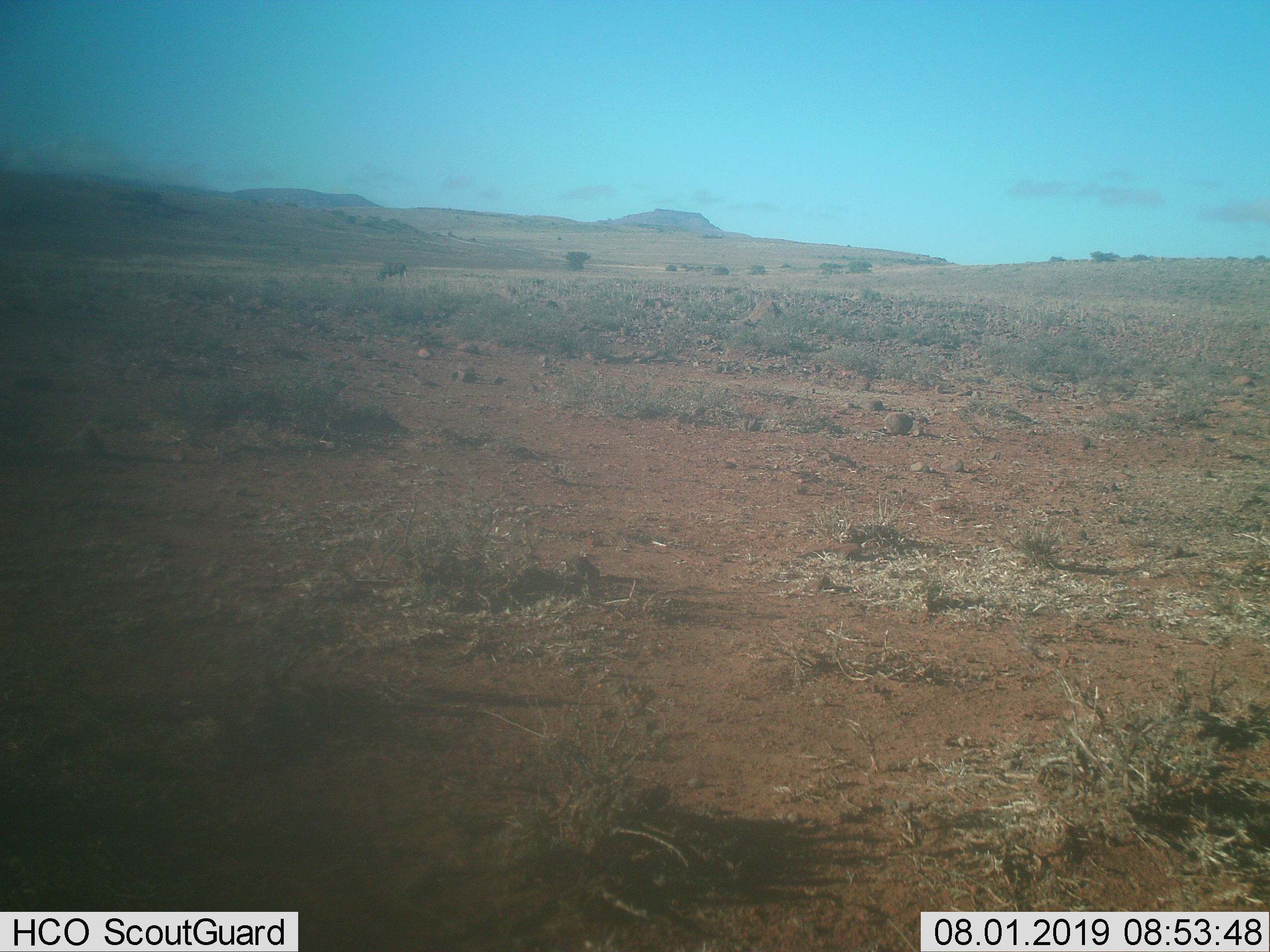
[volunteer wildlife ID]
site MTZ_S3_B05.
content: unidentified animal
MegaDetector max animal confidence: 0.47